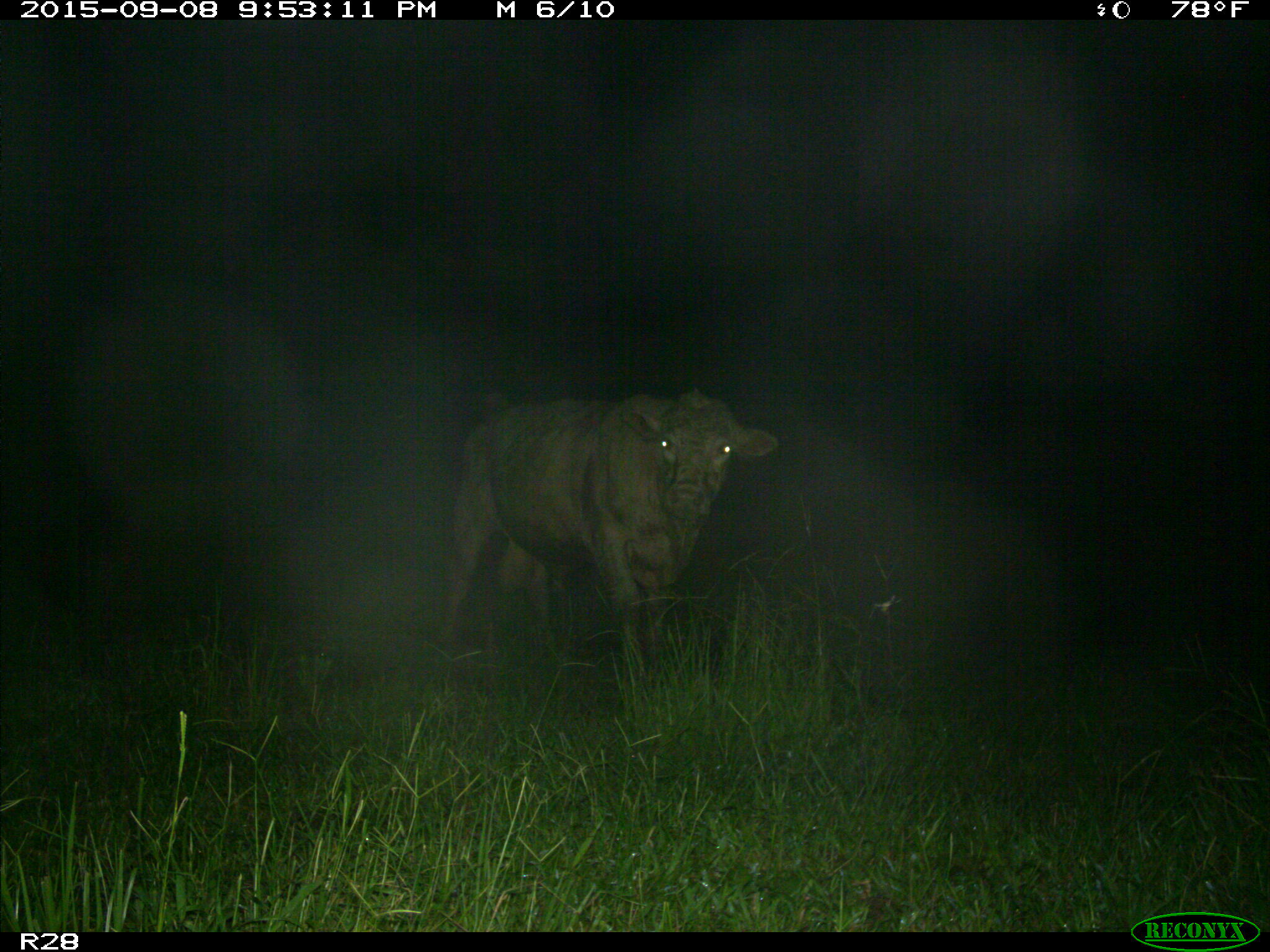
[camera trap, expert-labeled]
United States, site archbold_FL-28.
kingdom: Animalia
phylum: Chordata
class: Mammalia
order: Artiodactyla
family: Bovidae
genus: Bos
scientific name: Bos taurus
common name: domestic cow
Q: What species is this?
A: Bos taurus (domestic cow).